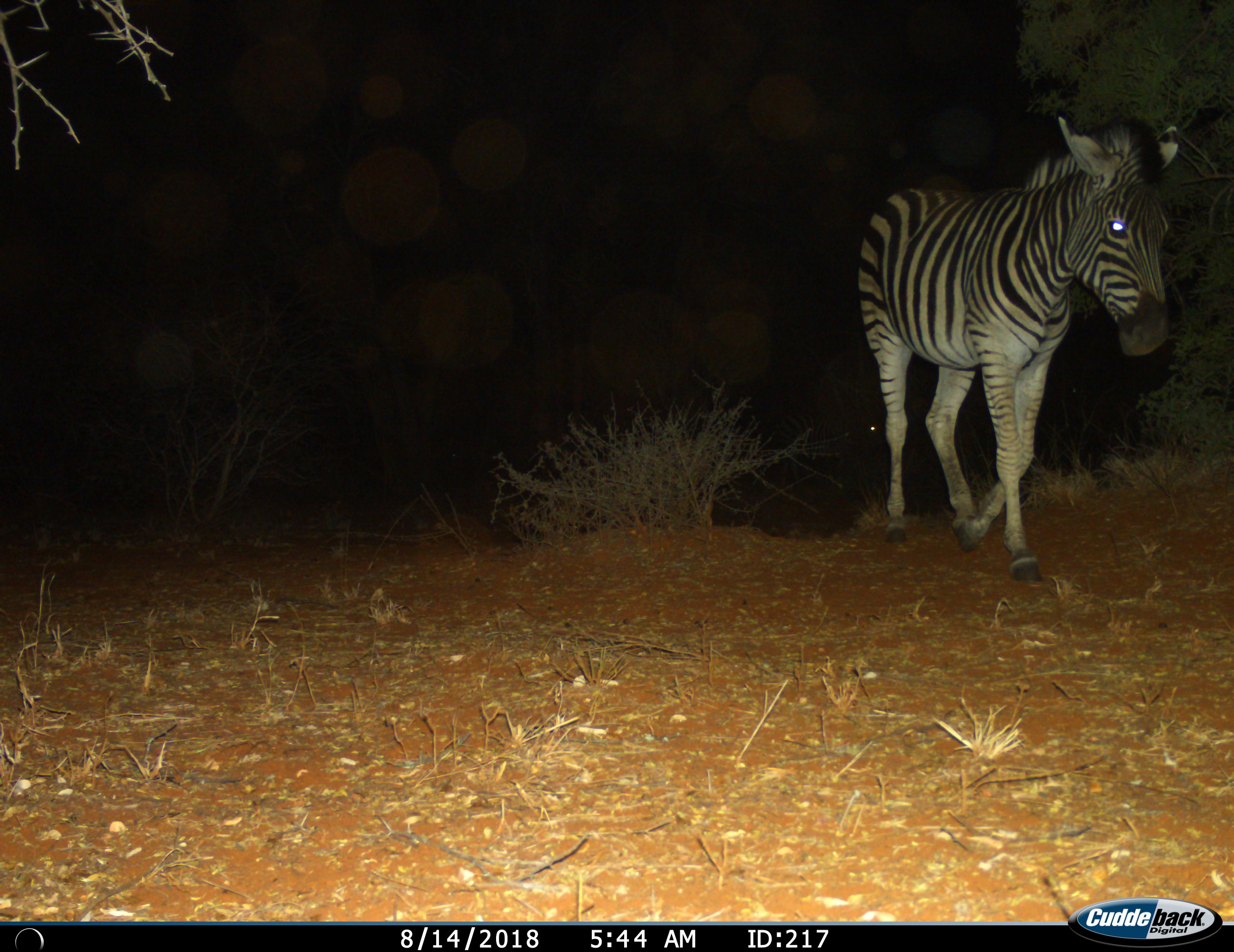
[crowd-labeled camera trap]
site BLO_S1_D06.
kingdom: Animalia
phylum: Chordata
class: Mammalia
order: Perissodactyla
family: Equidae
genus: Equus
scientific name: Equus quagga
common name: plains zebra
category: zebraplains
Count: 1.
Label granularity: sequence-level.